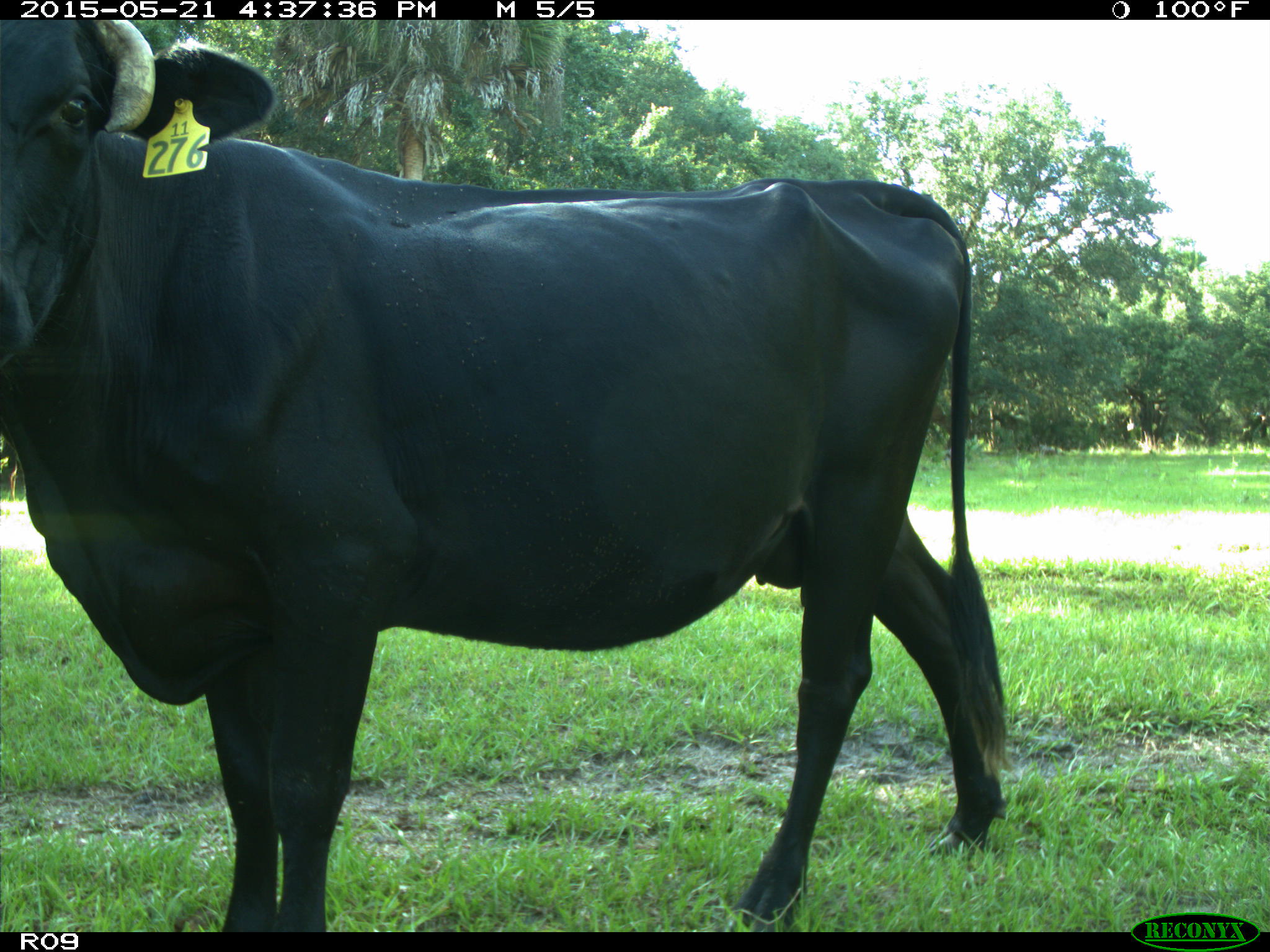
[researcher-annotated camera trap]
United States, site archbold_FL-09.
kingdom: Animalia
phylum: Chordata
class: Mammalia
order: Artiodactyla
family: Bovidae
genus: Bos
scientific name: Bos taurus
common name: domestic cow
Bos taurus (domestic cow).